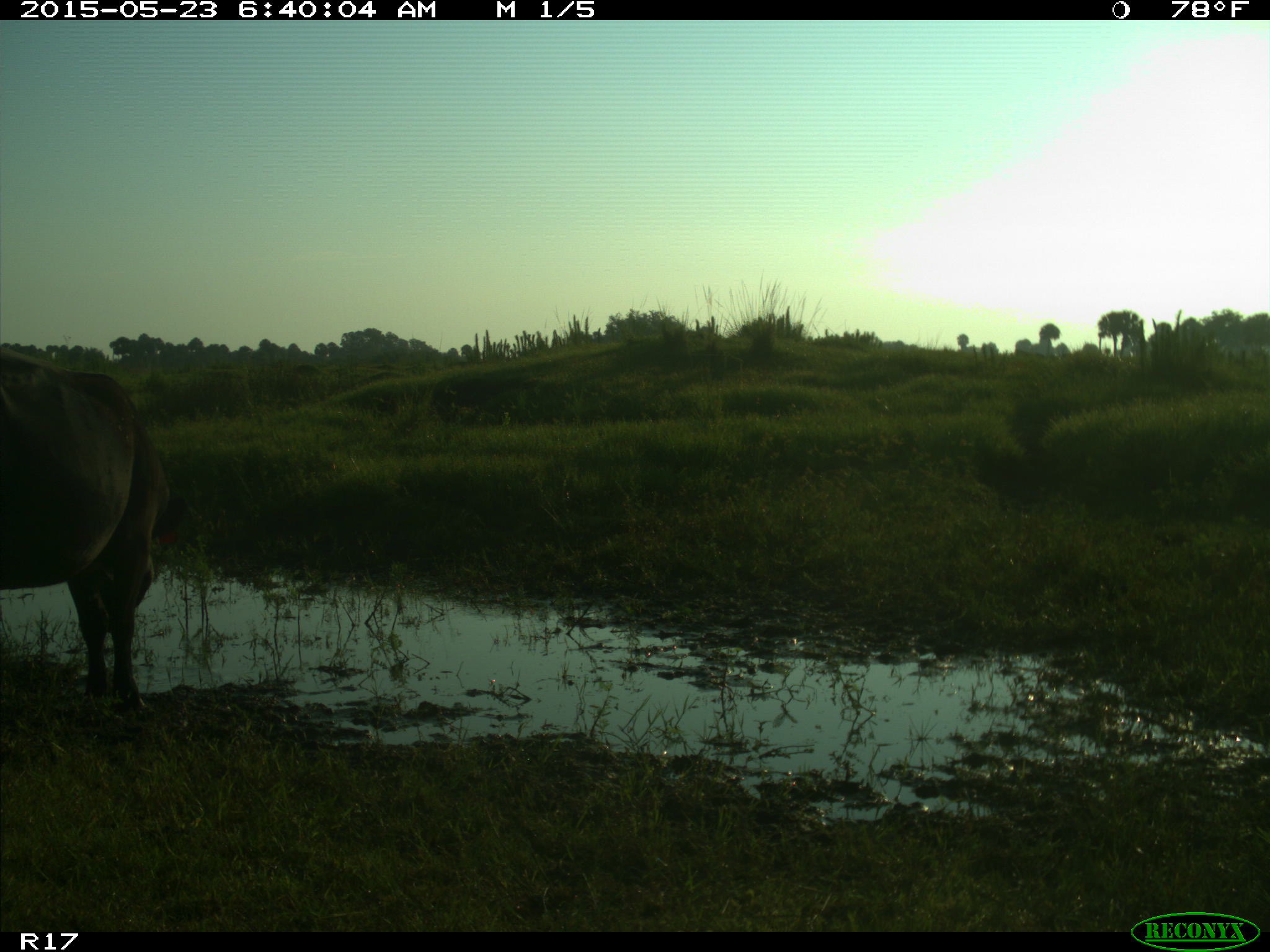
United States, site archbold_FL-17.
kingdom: Animalia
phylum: Chordata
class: Mammalia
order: Artiodactyla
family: Bovidae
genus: Bos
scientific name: Bos taurus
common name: domestic cow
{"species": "Bos taurus (domestic cow)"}